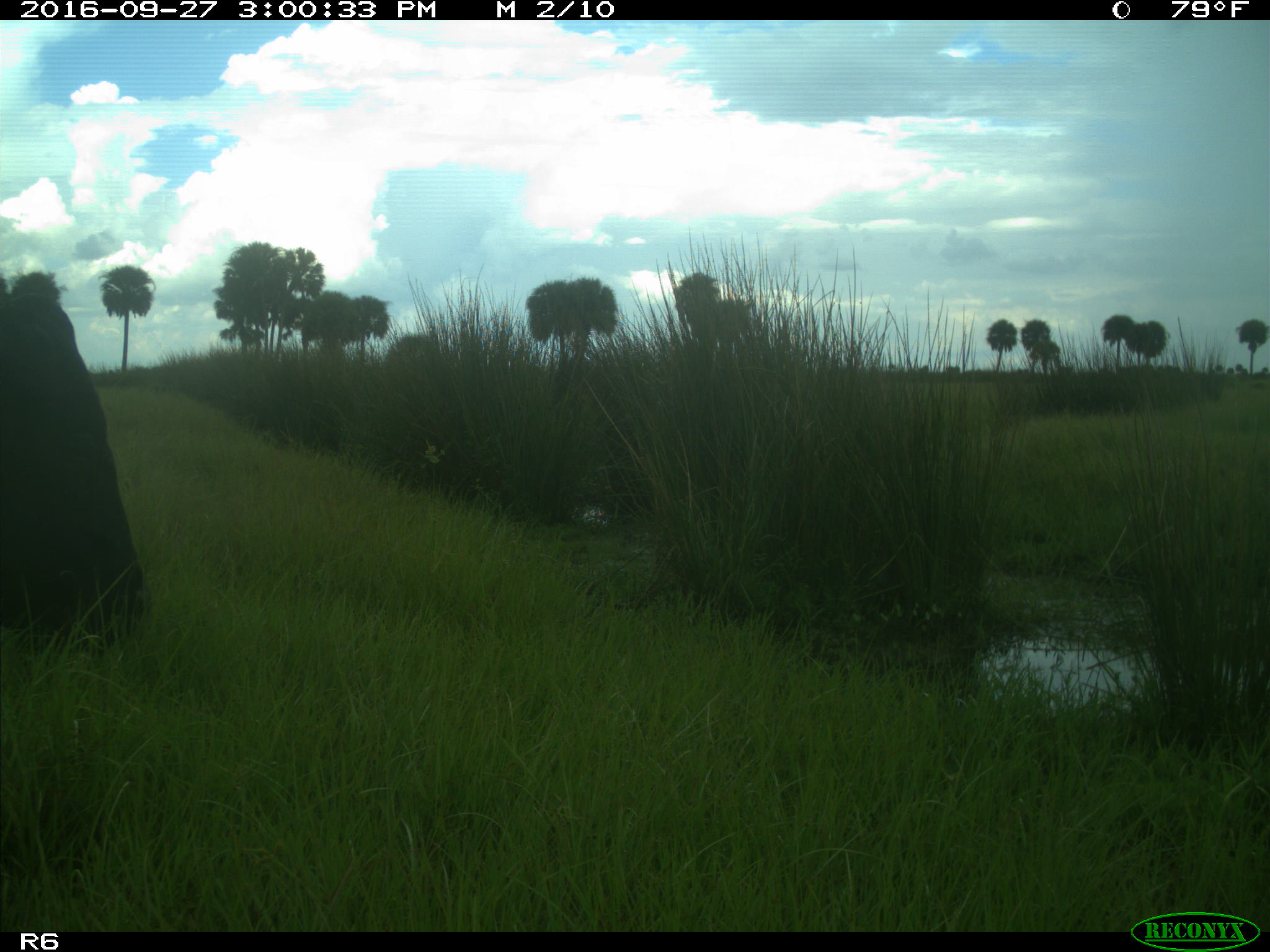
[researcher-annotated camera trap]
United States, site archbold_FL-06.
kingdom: Animalia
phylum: Chordata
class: Mammalia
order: Artiodactyla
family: Bovidae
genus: Bos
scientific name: Bos taurus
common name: domestic cow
Bos taurus (domestic cow).